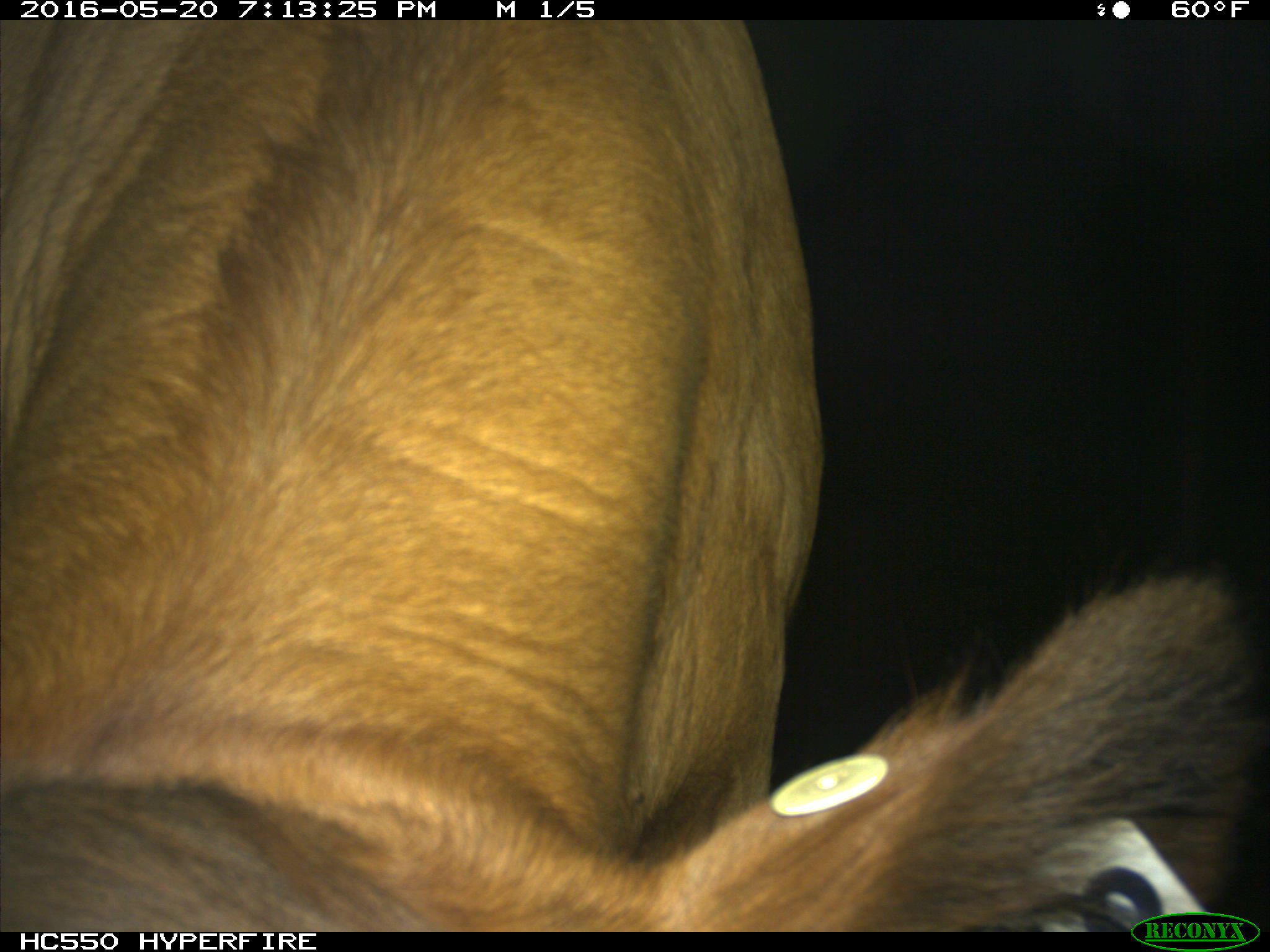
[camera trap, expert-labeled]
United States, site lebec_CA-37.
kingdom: Animalia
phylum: Chordata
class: Mammalia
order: Artiodactyla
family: Bovidae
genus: Bos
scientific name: Bos taurus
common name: domestic cow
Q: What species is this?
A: Bos taurus (domestic cow).